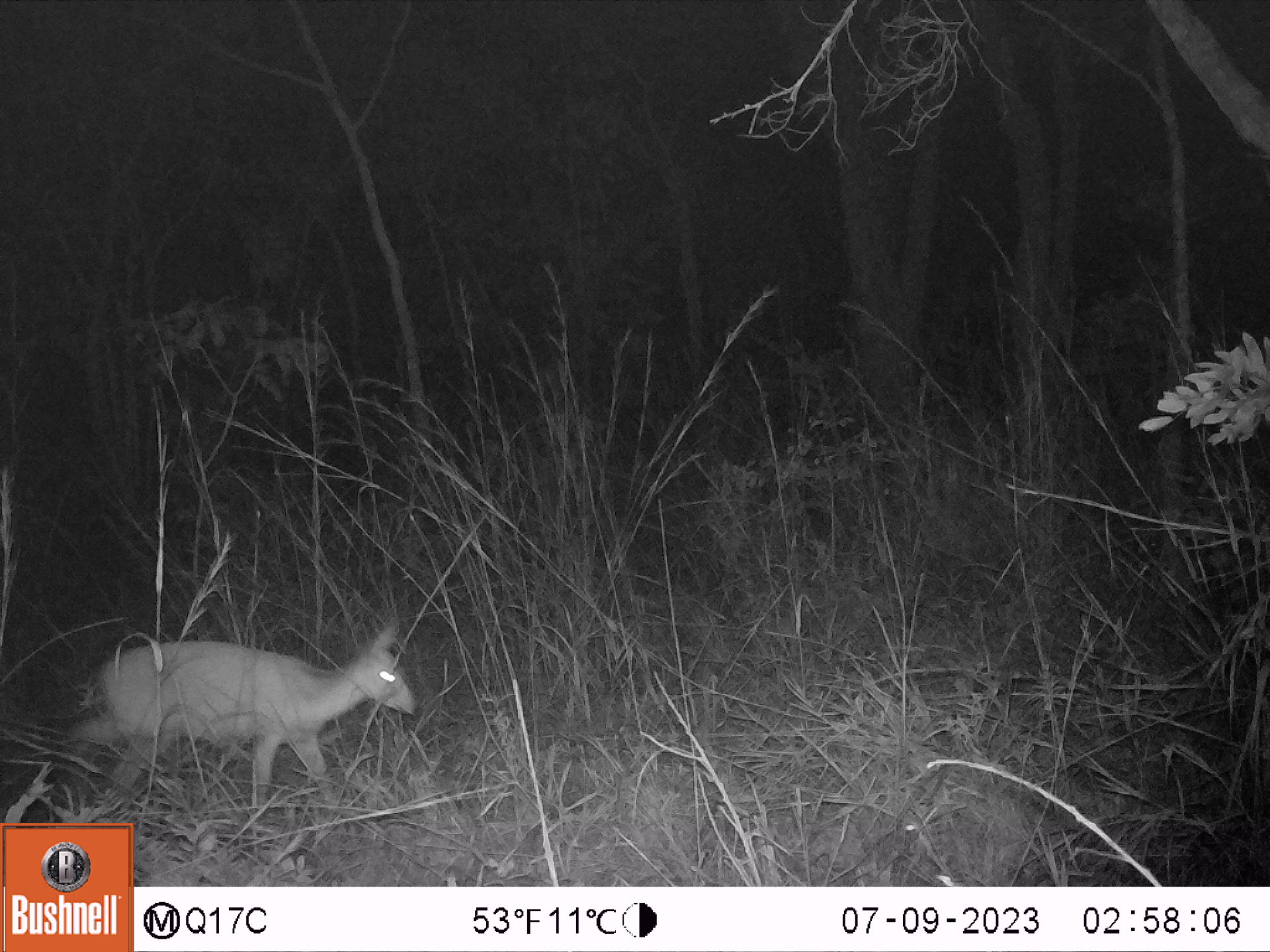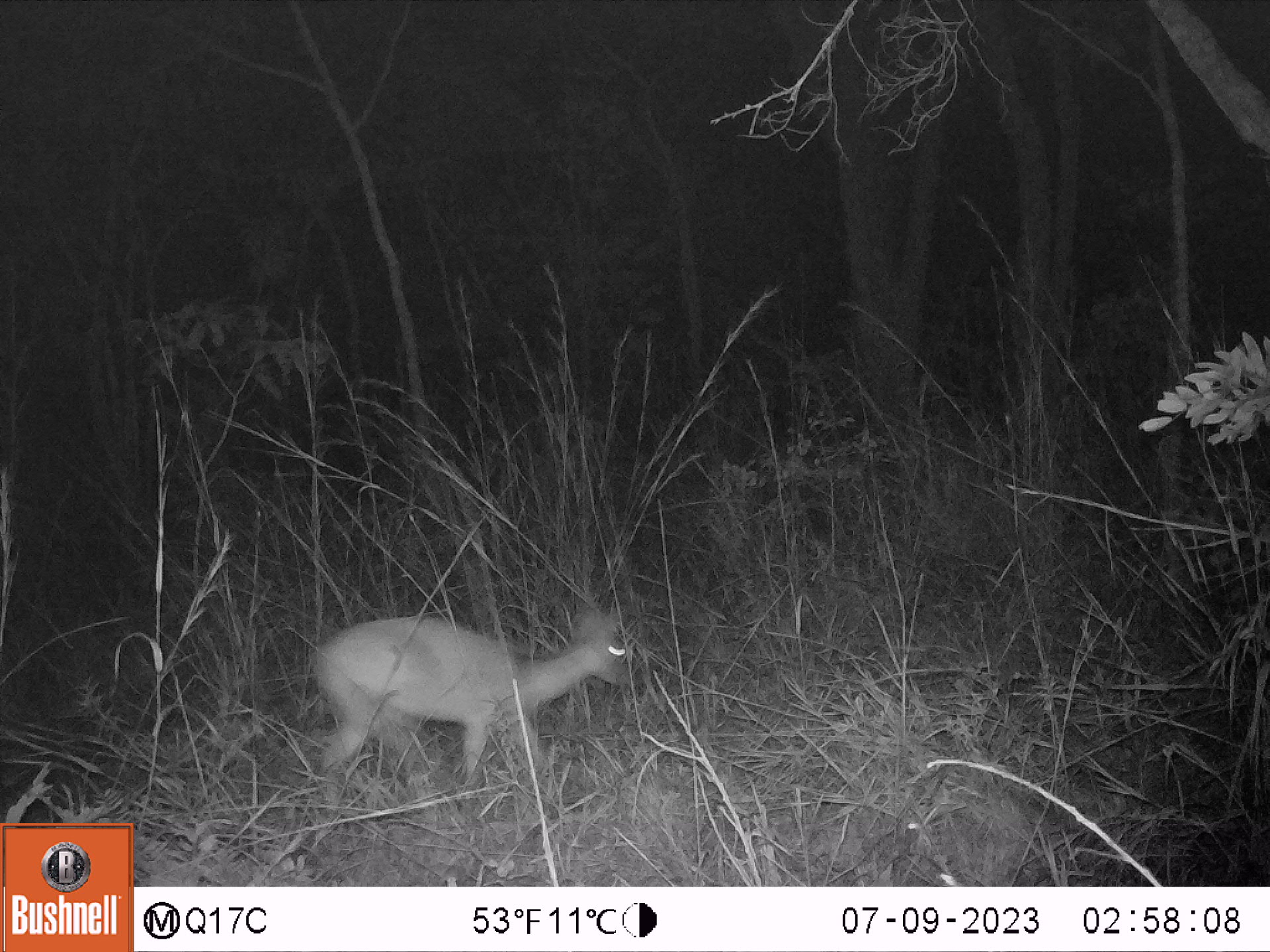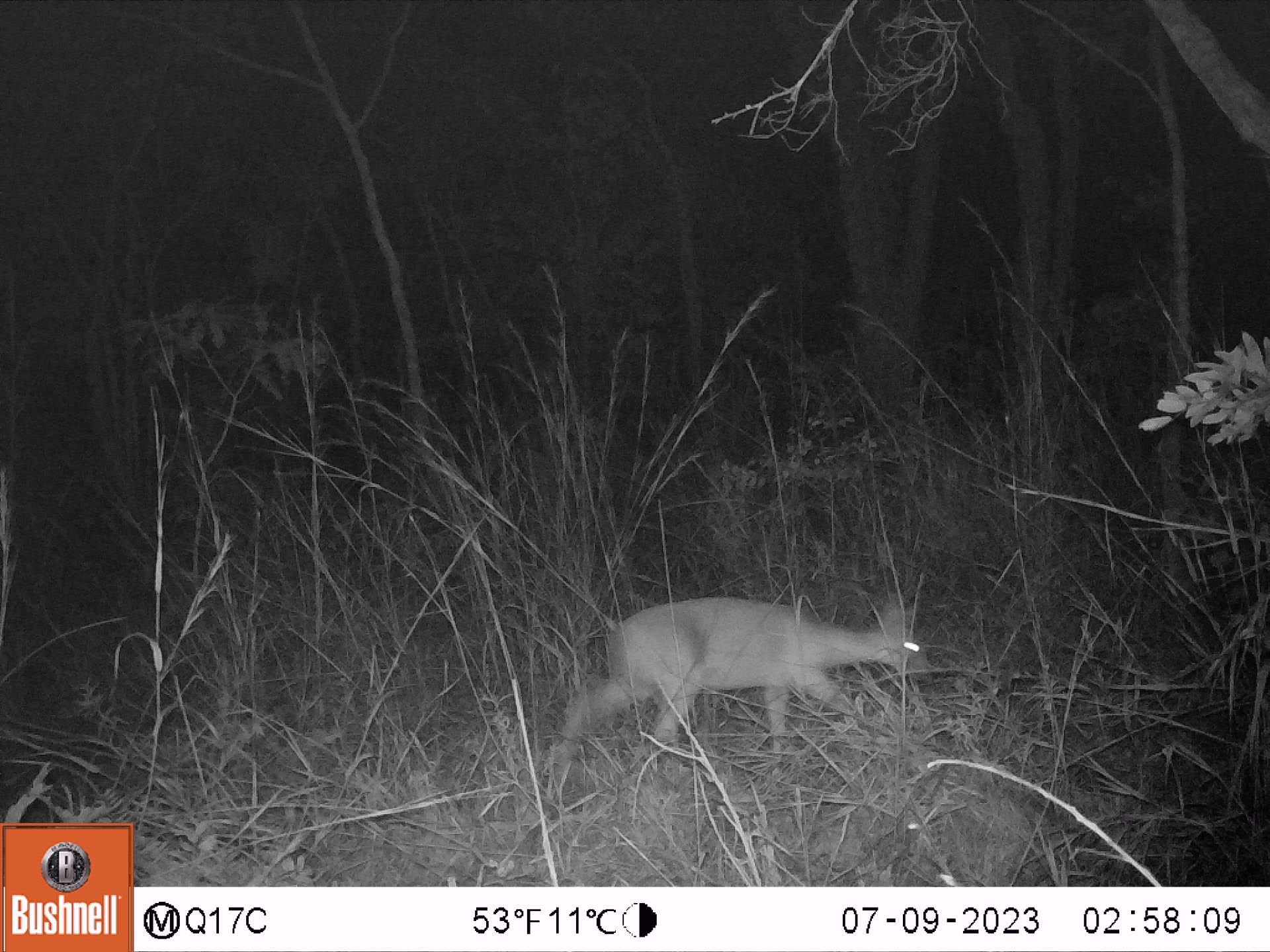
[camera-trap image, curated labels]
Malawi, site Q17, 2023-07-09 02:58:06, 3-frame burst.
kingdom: Animalia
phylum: Chordata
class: Mammalia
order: Artiodactyla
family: Bovidae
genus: Sylvicapra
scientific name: Sylvicapra grimmia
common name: common duiker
Common duiker (Sylvicapra grimmia), count 1.